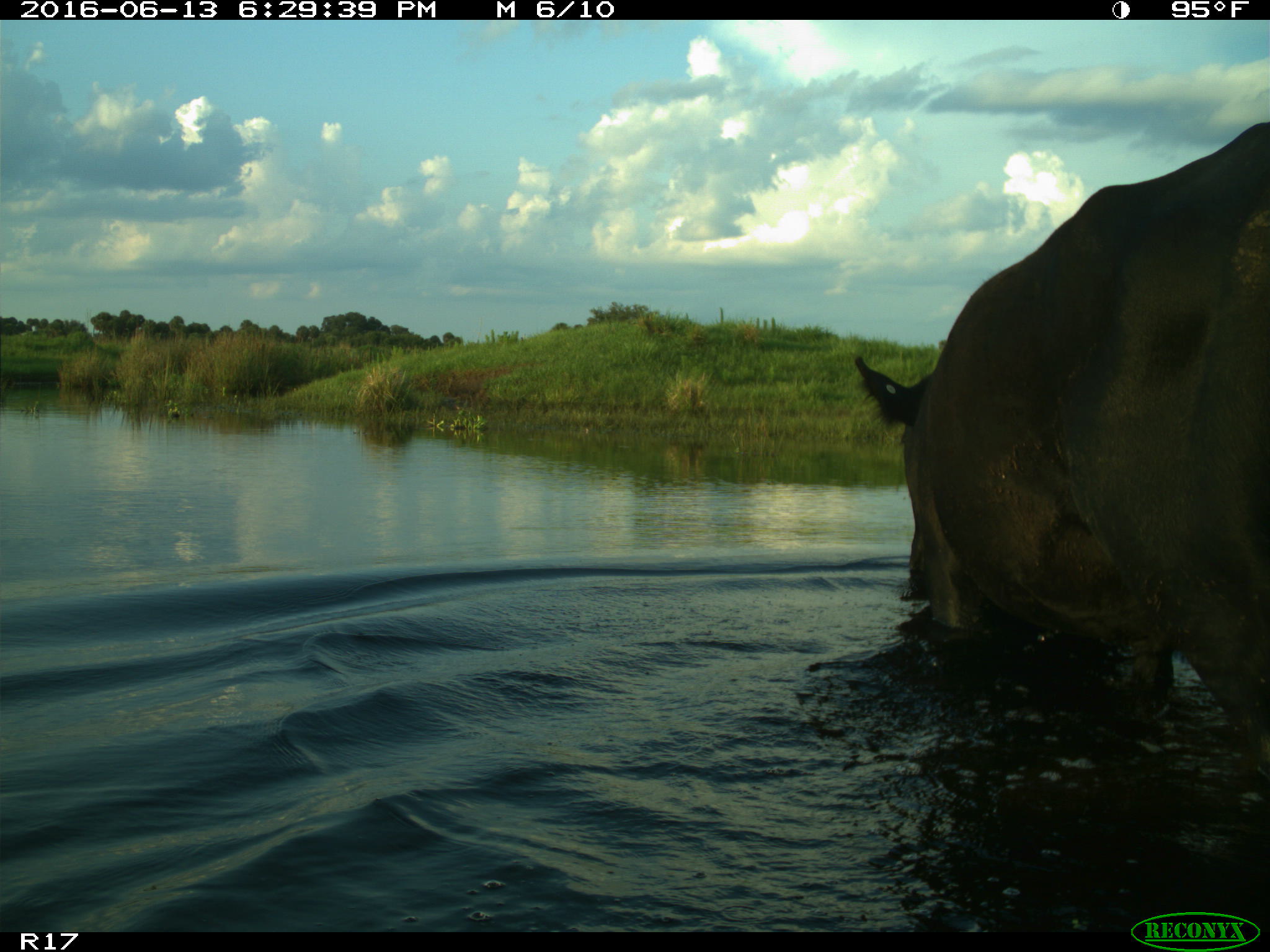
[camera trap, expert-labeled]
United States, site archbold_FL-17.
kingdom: Animalia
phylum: Chordata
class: Mammalia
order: Artiodactyla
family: Bovidae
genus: Bos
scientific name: Bos taurus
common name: domestic cow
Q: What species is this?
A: Bos taurus (domestic cow).